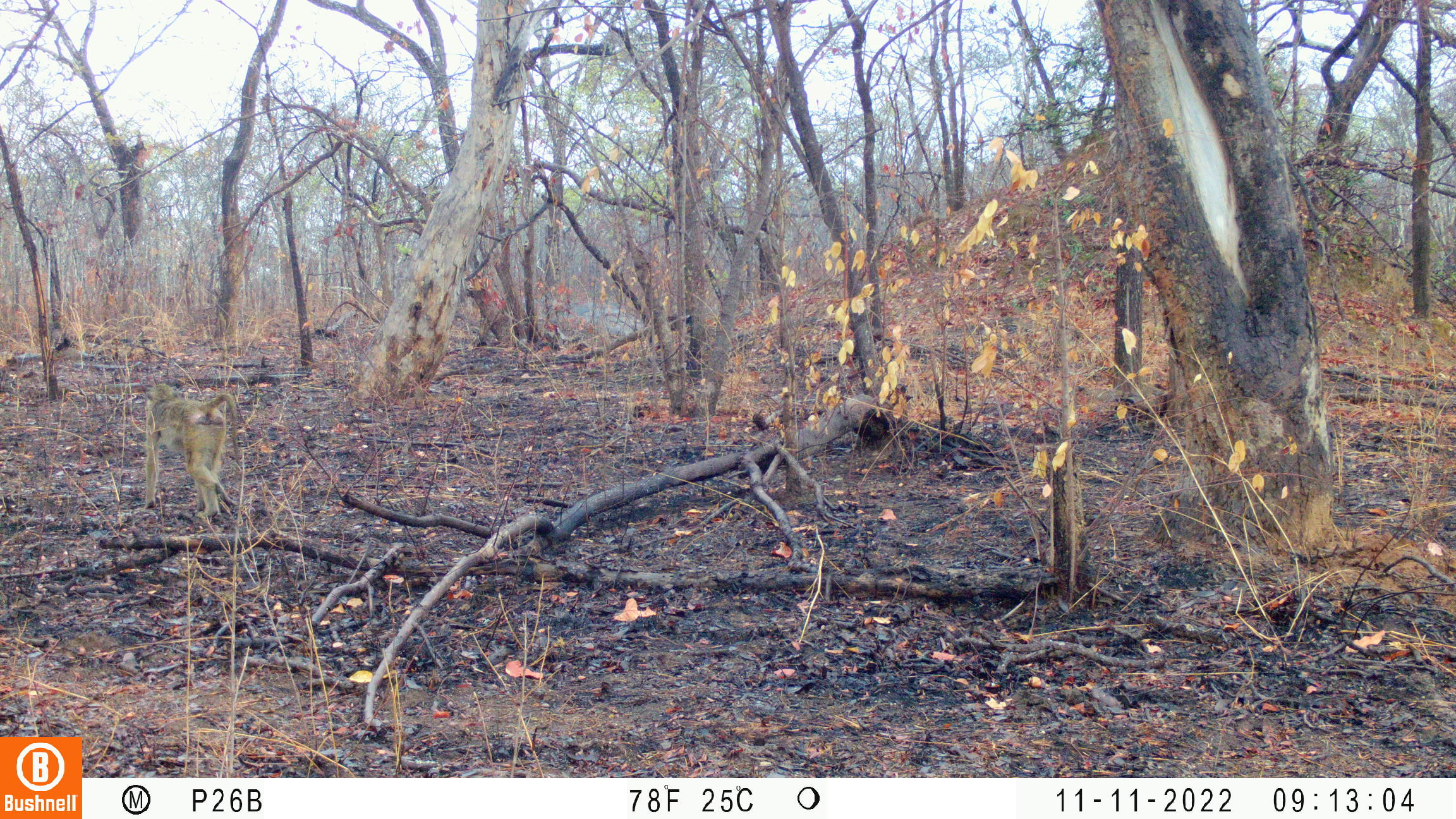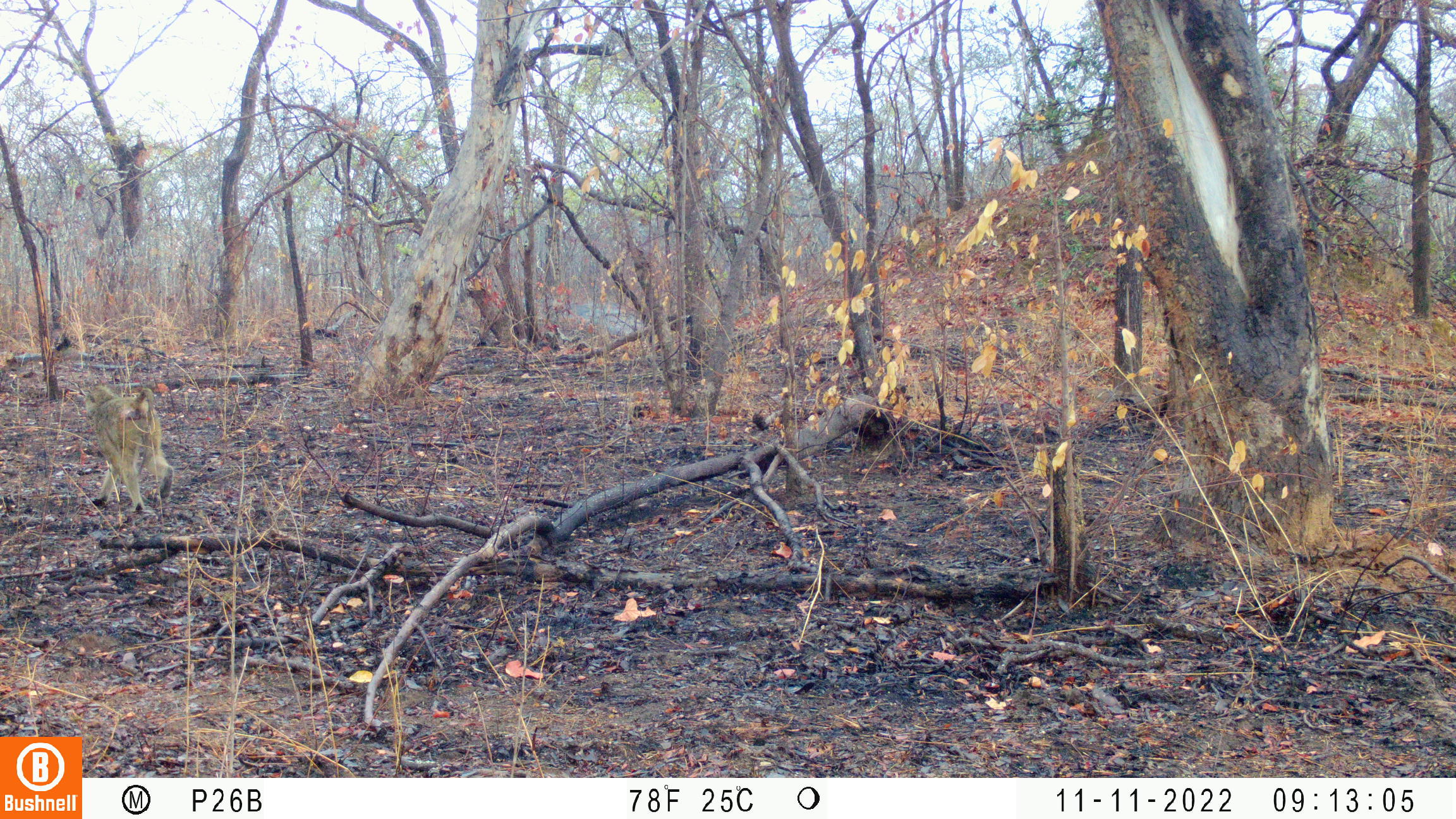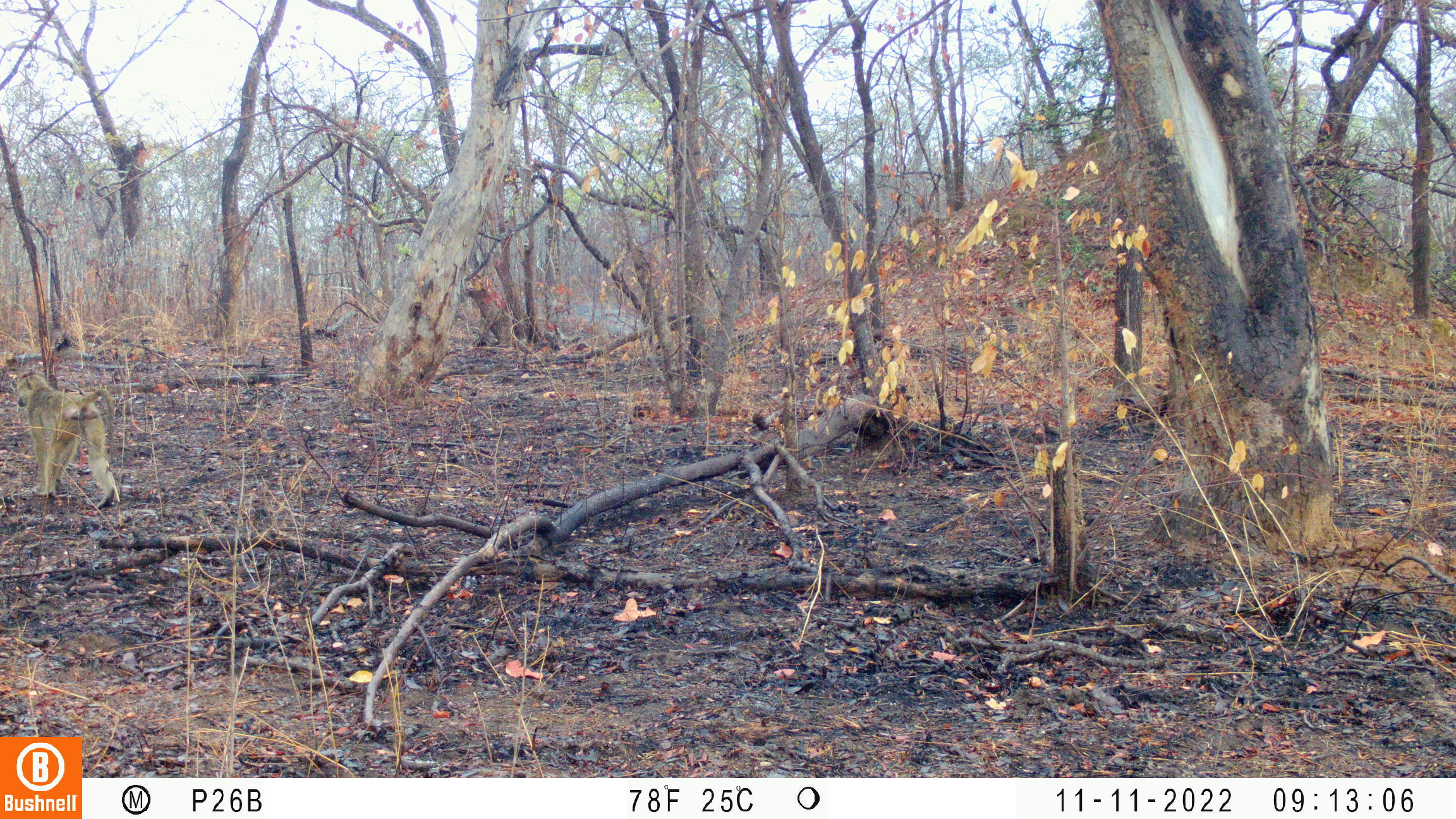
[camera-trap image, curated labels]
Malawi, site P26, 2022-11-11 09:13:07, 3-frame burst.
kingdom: Animalia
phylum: Chordata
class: Mammalia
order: Primates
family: Cercopithecidae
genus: Papio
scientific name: Papio cynocephalus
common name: yellow baboon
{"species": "yellow baboon (Papio cynocephalus)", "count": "1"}